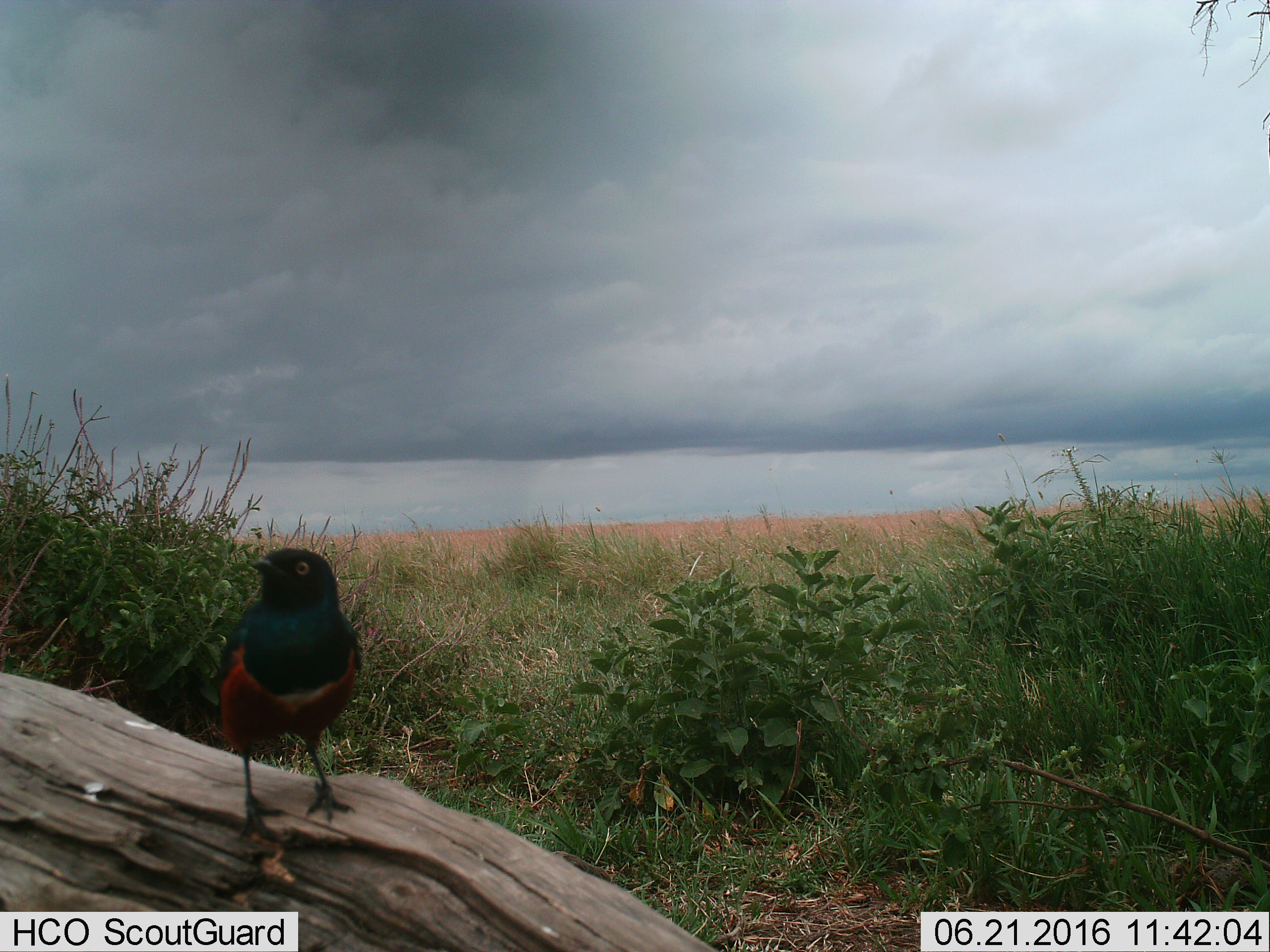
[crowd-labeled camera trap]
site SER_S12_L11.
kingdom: Animalia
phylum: Chordata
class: Aves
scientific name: Aves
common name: bird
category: birdother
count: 1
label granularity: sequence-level